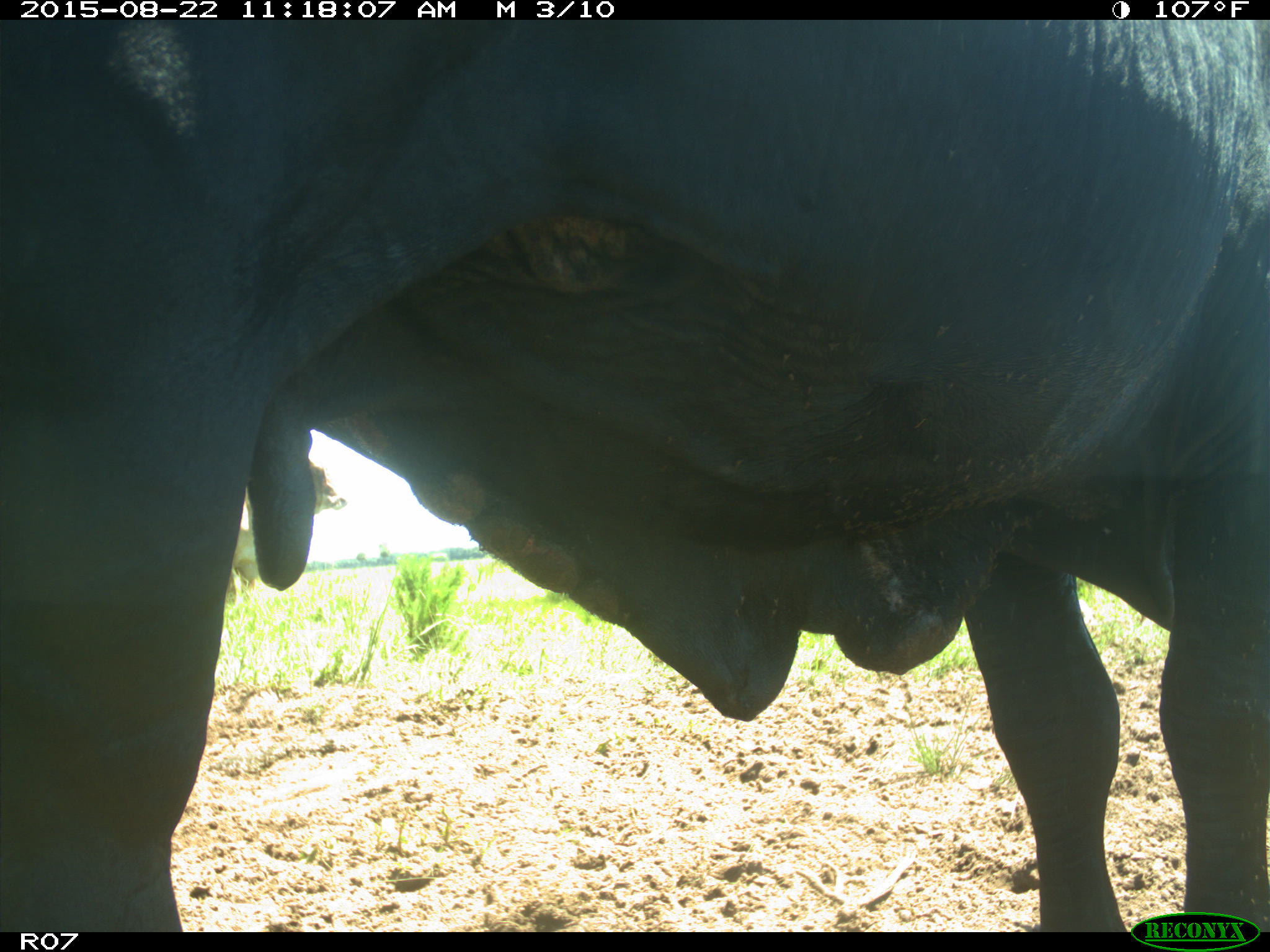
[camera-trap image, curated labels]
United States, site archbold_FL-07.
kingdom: Animalia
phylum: Chordata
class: Mammalia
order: Artiodactyla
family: Bovidae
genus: Bos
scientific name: Bos taurus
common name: domestic cow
Bos taurus (domestic cow).